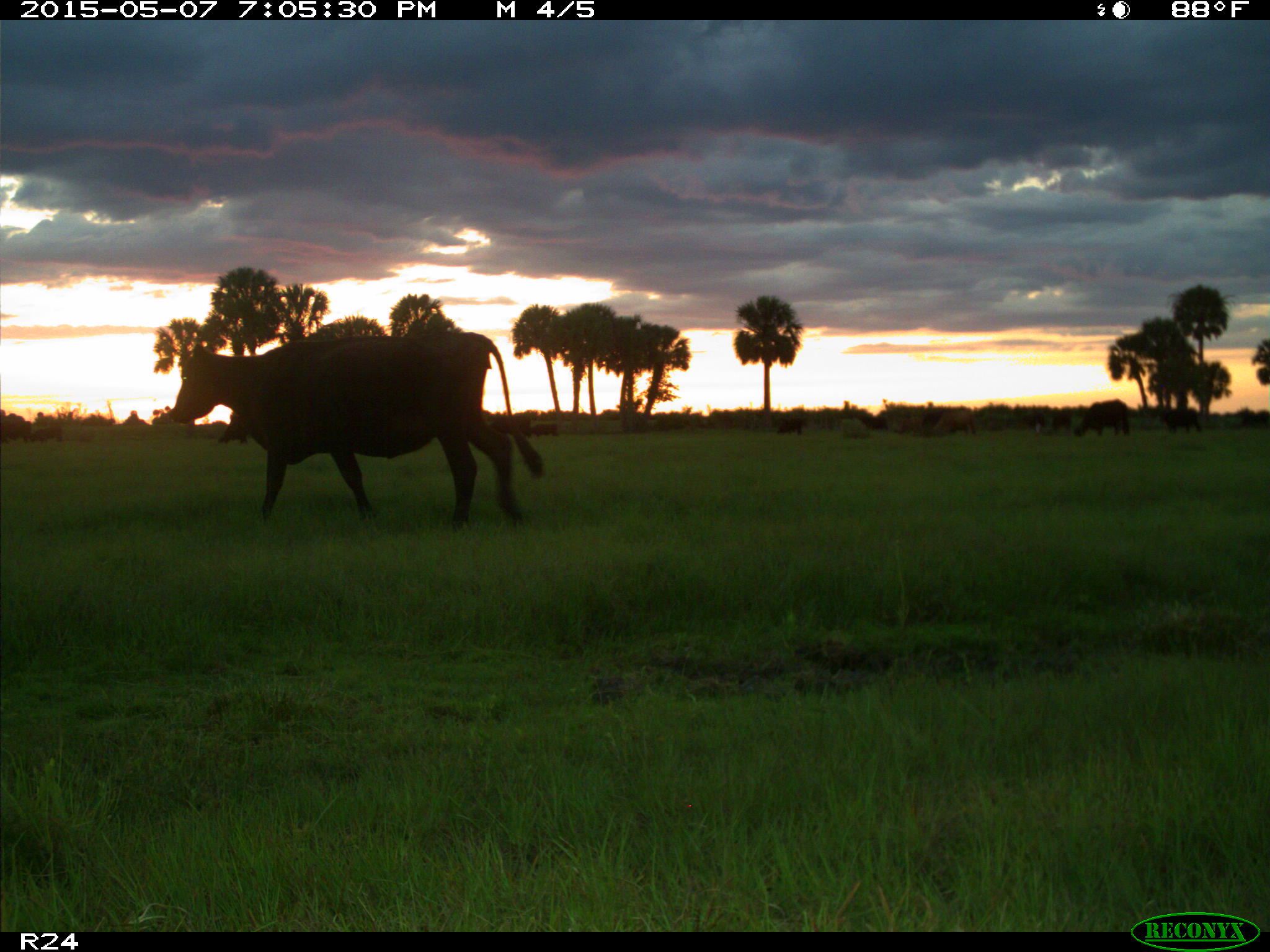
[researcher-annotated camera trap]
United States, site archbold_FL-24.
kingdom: Animalia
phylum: Chordata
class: Mammalia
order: Artiodactyla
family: Bovidae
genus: Bos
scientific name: Bos taurus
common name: domestic cow